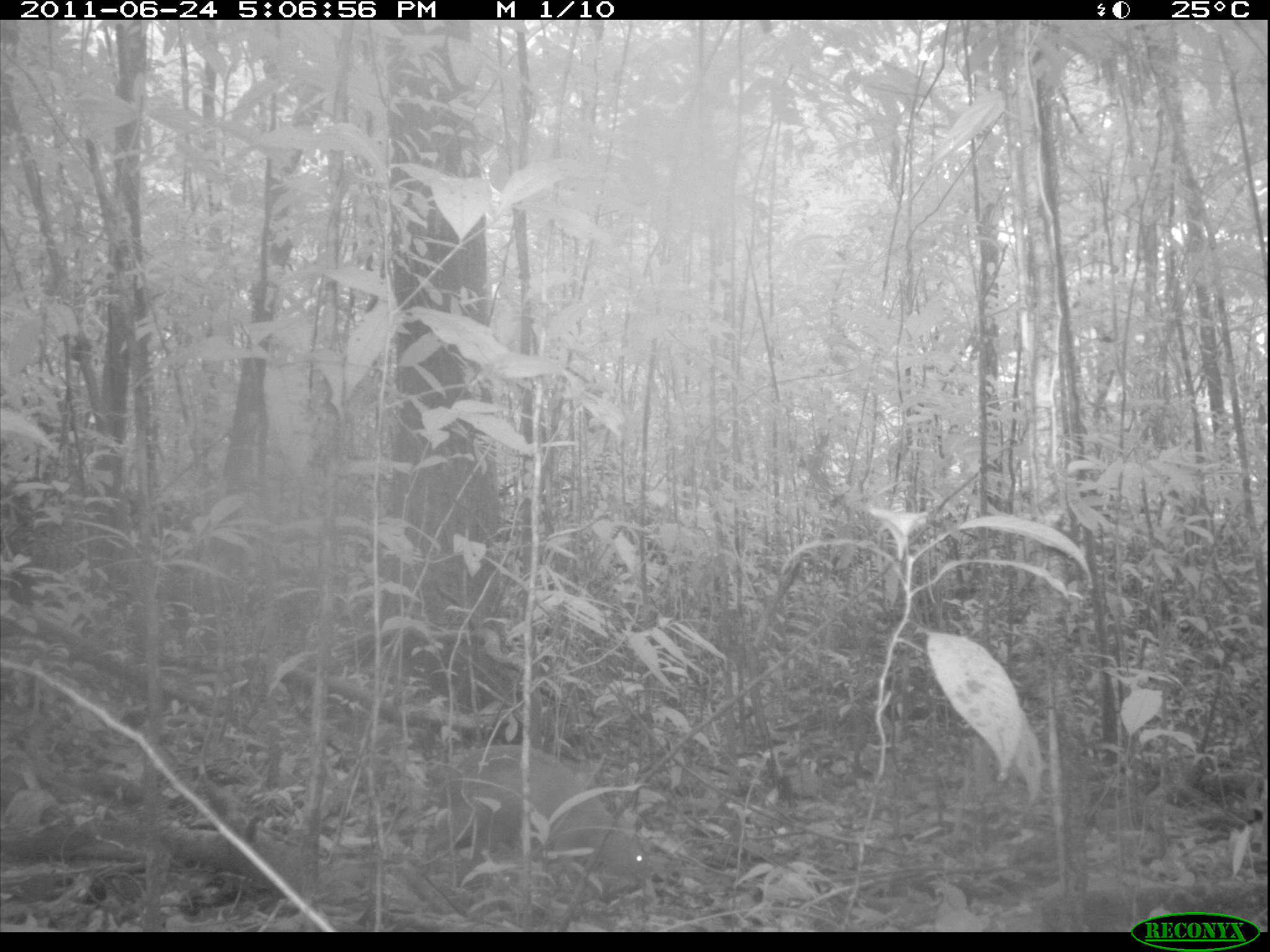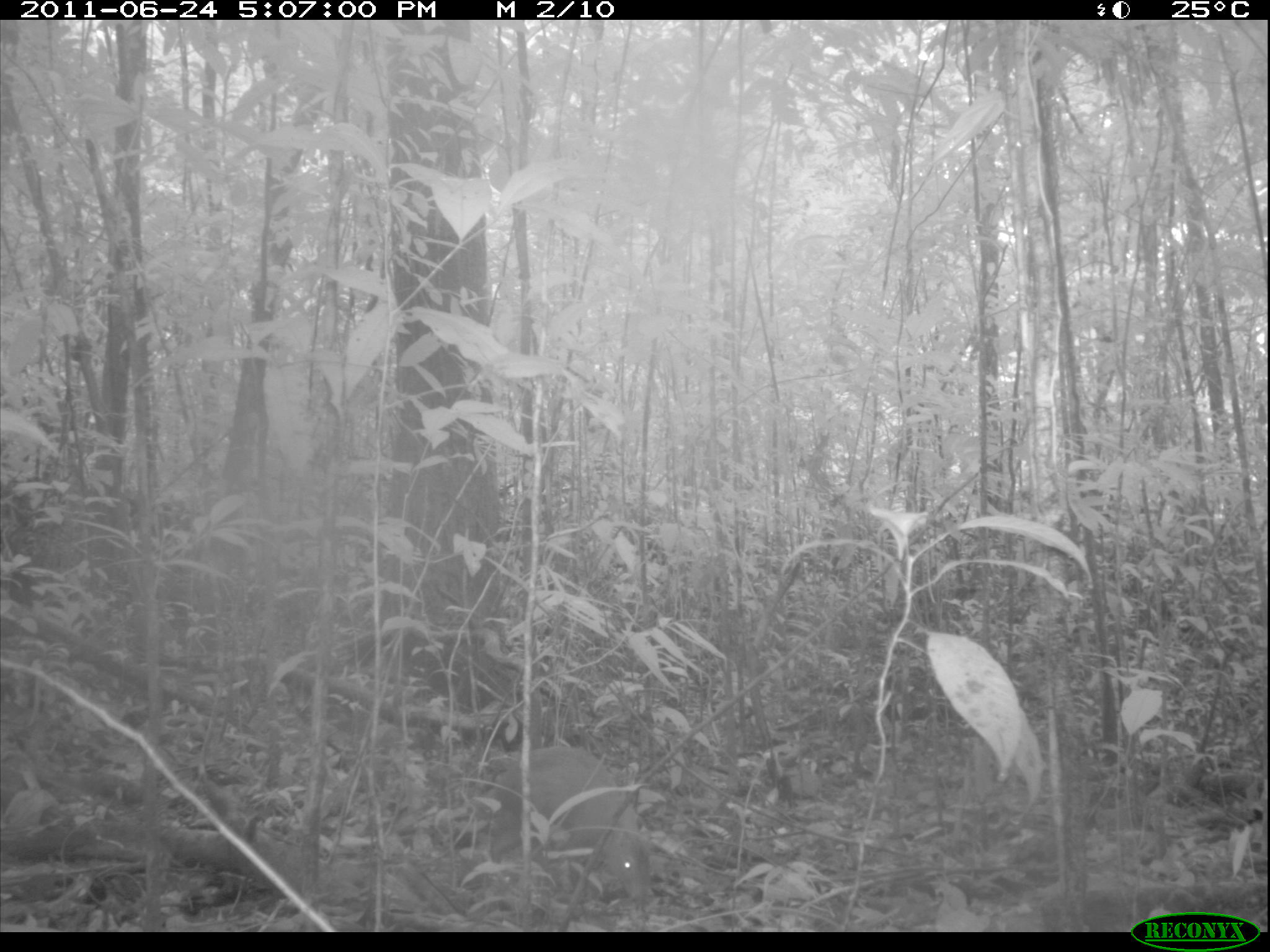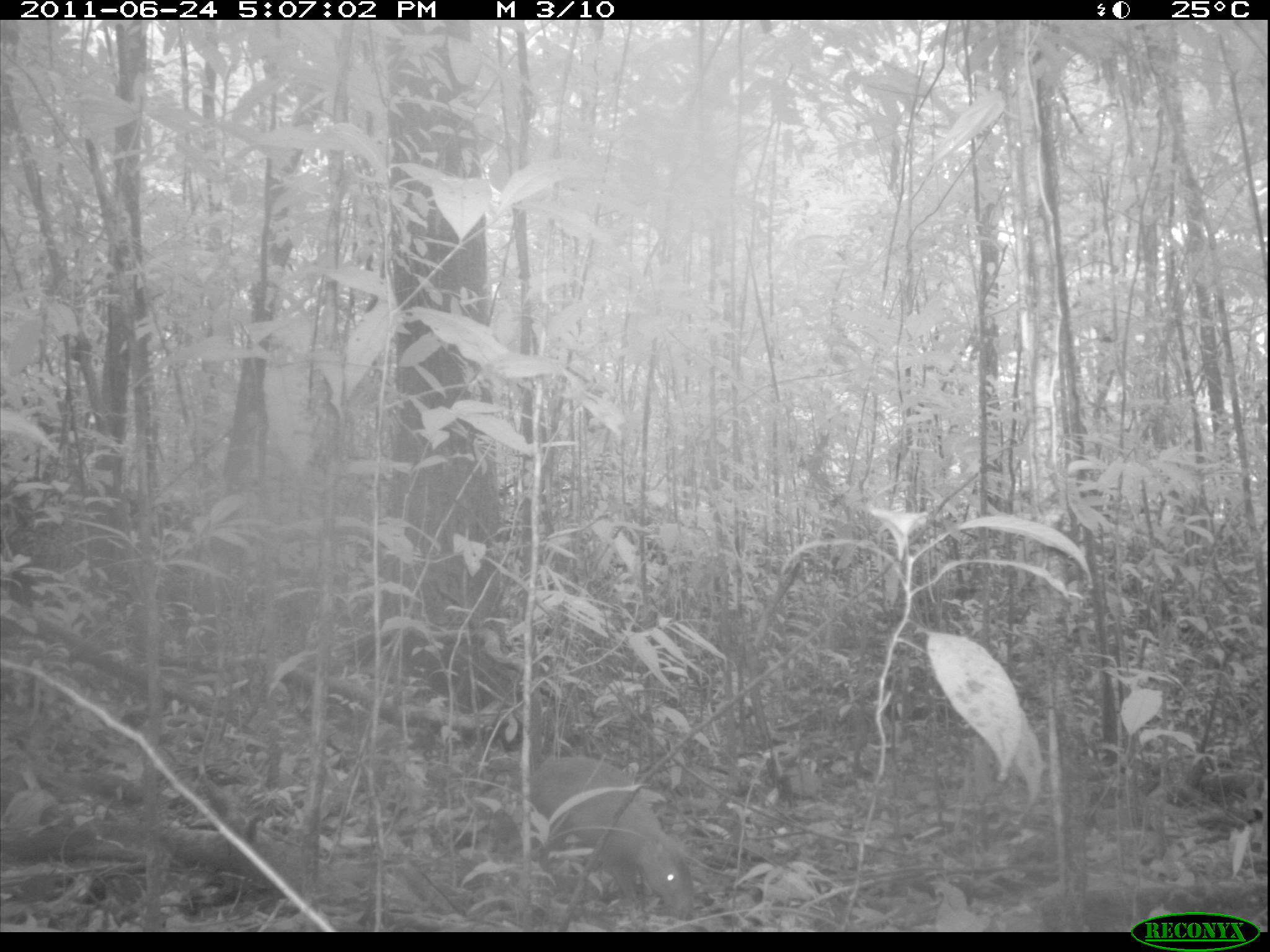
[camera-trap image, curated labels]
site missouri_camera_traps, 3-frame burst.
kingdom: Animalia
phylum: Chordata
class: Mammalia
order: Rodentia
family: Dasyproctidae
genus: Dasyprocta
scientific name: Dasyprocta coibae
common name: coiban agouti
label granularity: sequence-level